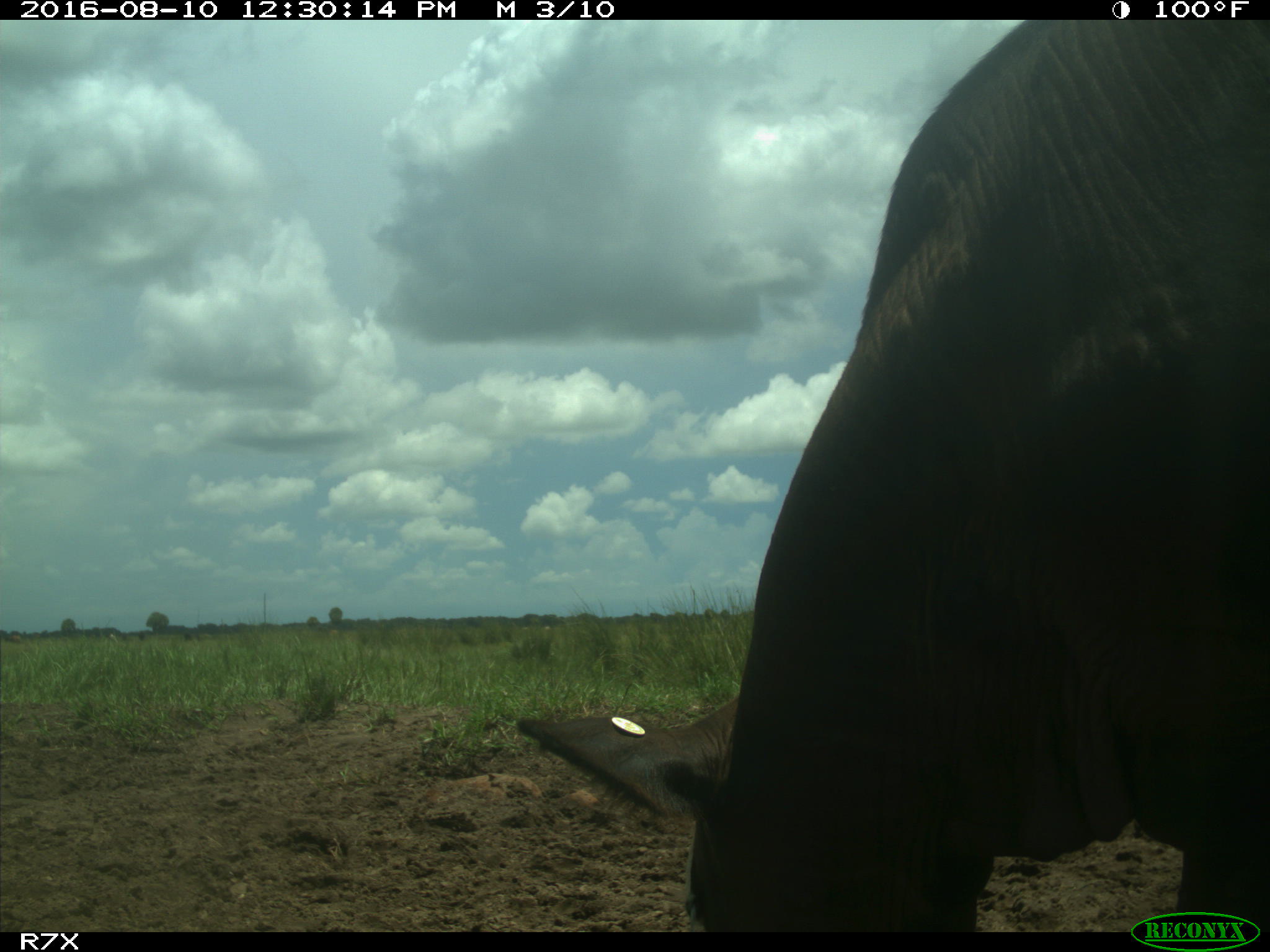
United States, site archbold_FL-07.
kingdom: Animalia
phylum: Chordata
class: Mammalia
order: Artiodactyla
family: Bovidae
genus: Bos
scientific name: Bos taurus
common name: domestic cow